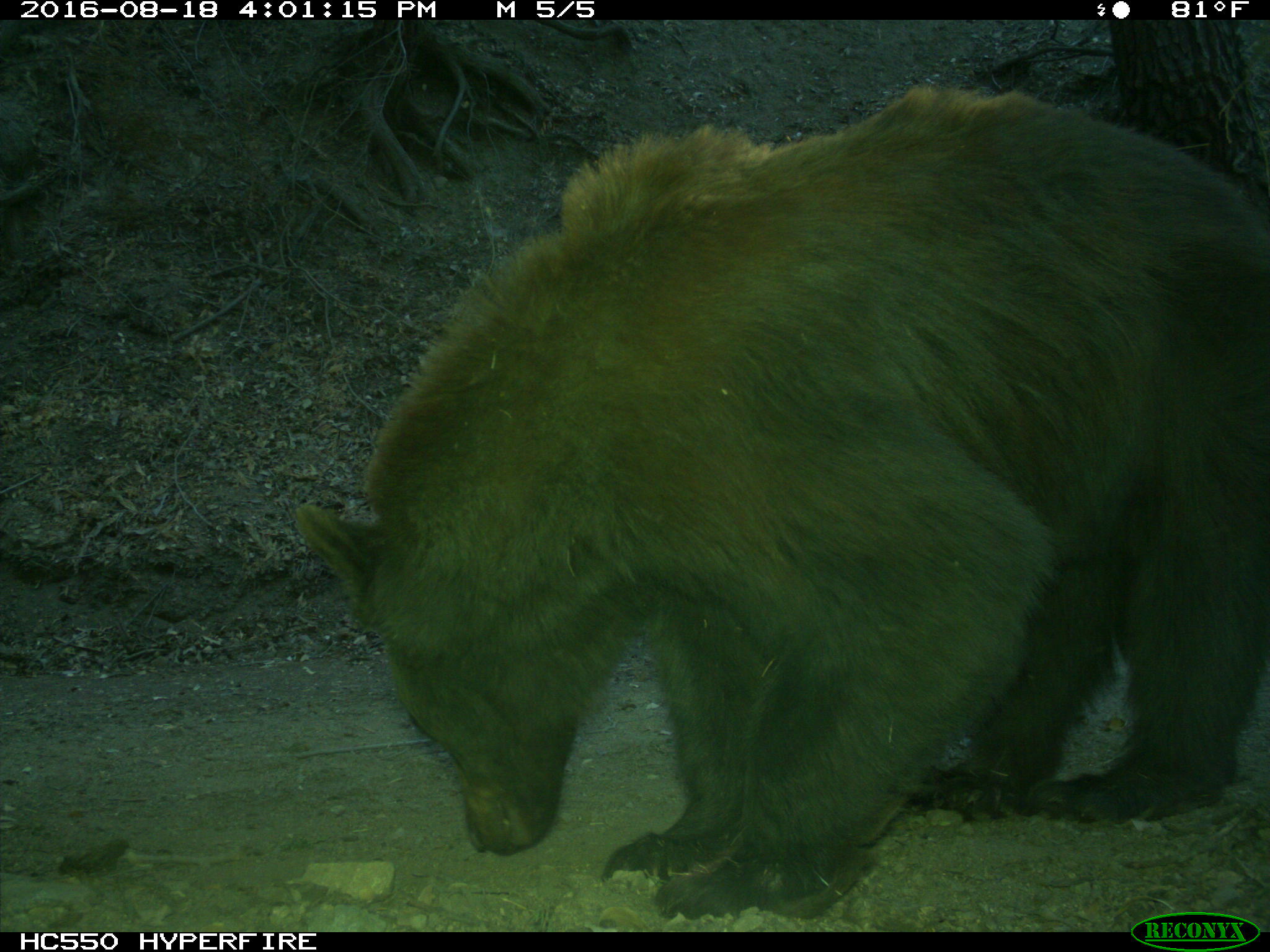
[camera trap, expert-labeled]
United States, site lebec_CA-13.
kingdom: Animalia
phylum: Chordata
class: Mammalia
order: Carnivora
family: Ursidae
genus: Ursus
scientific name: Ursus americanus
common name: american black bear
Ursus americanus (american black bear).